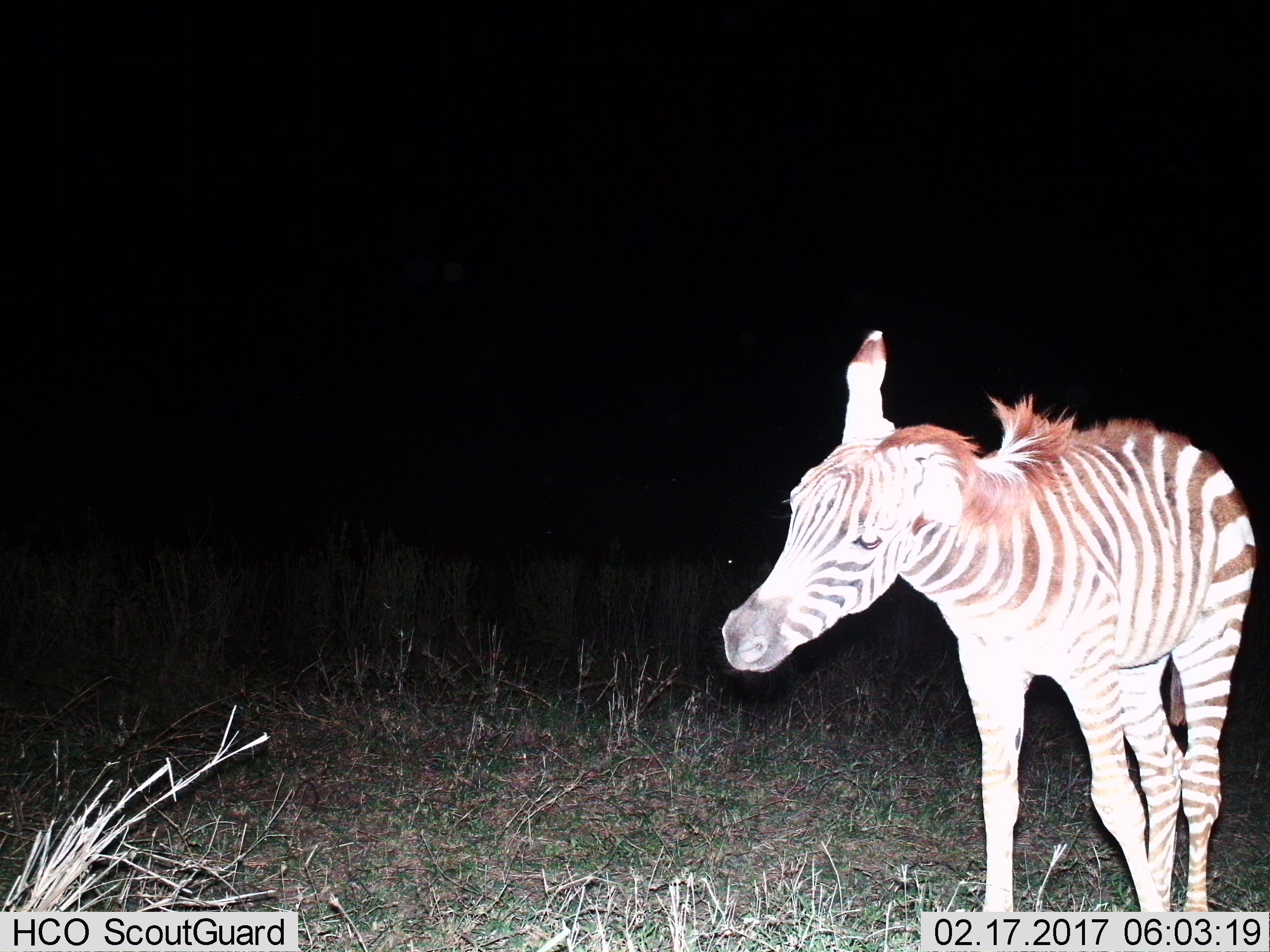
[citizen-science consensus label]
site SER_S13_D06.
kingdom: Animalia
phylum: Chordata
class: Mammalia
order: Perissodactyla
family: Equidae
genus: Equus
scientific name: Equus quagga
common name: plains zebra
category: zebraplains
Zebraplains (plains zebra) (Equus quagga), count 1. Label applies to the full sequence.